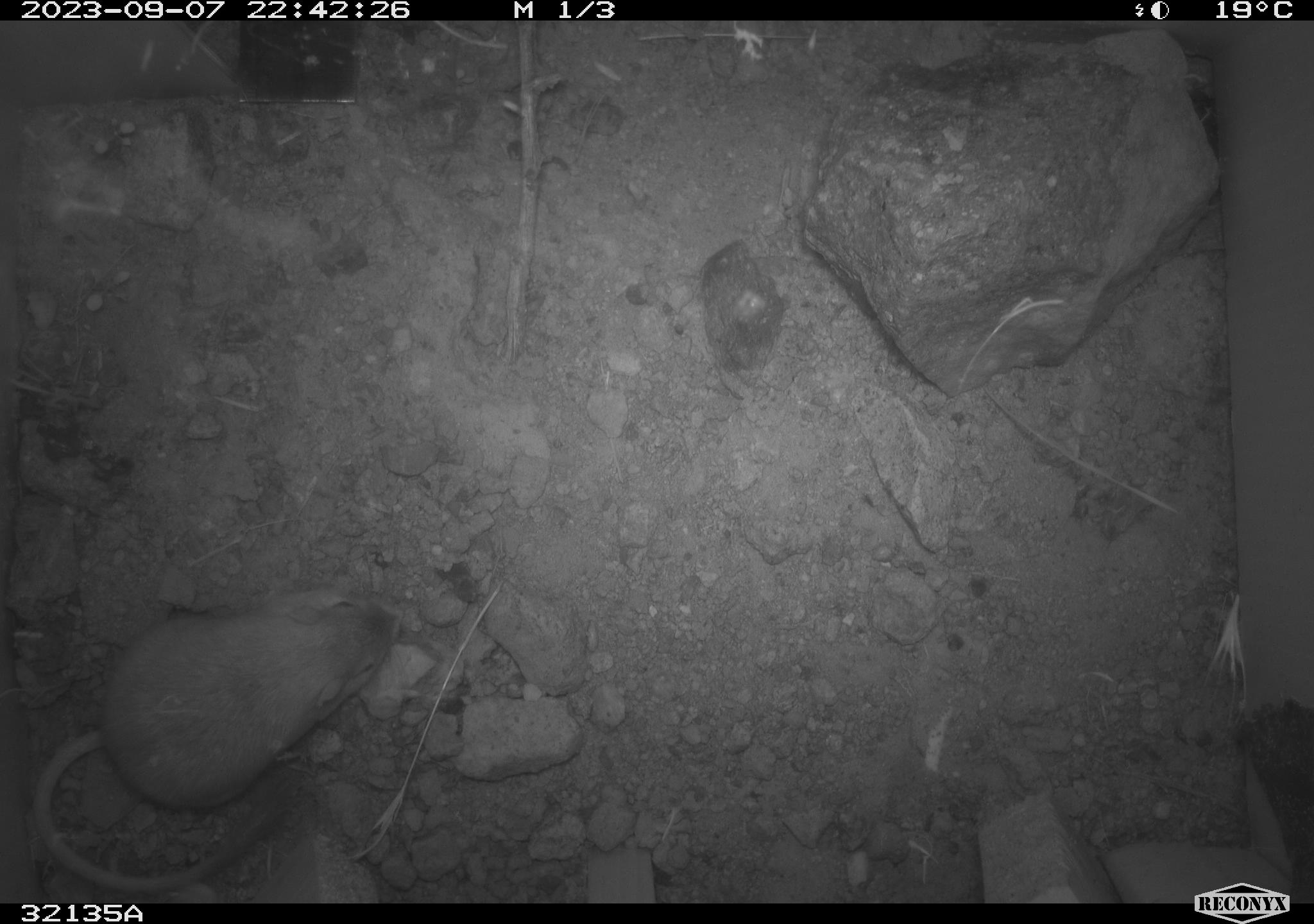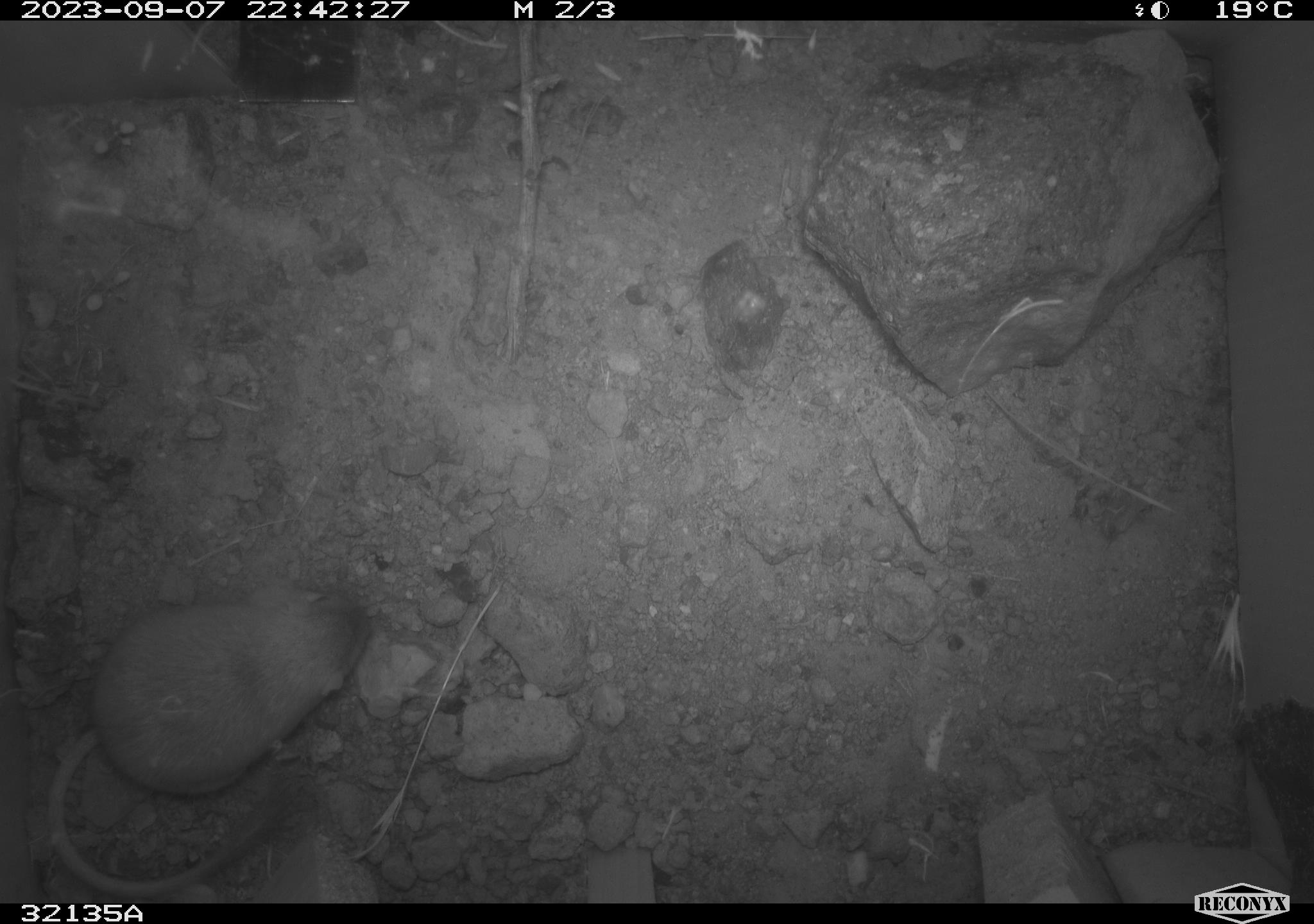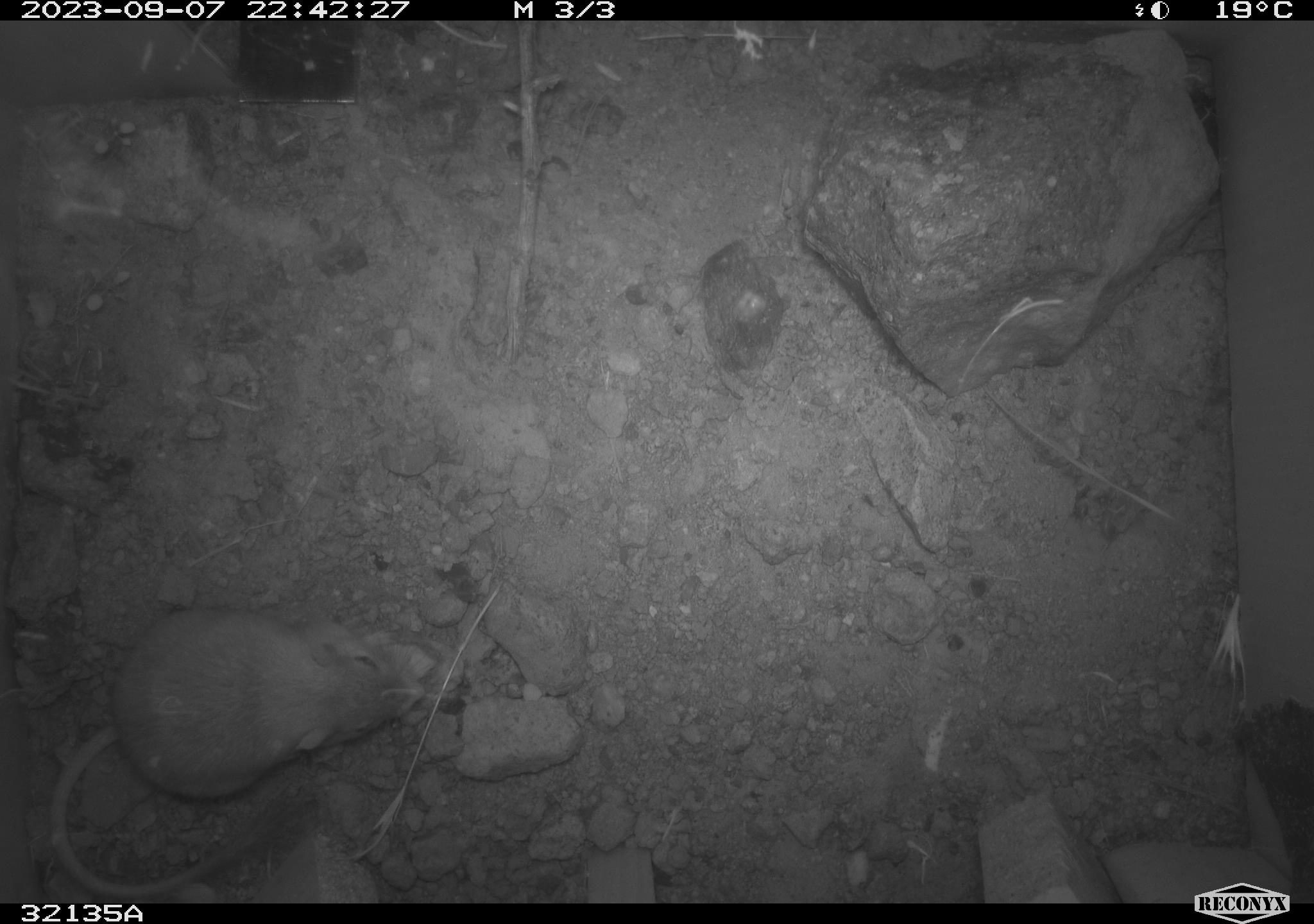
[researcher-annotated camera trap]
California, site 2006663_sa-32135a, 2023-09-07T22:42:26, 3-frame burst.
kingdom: Animalia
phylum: Chordata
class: Mammalia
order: Rodentia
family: Heteromyidae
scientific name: Heteromyidae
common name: kangaroo rats and pocket mice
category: heteromyidae family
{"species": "heteromyidae family (kangaroo rats and pocket mice) (Heteromyidae)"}